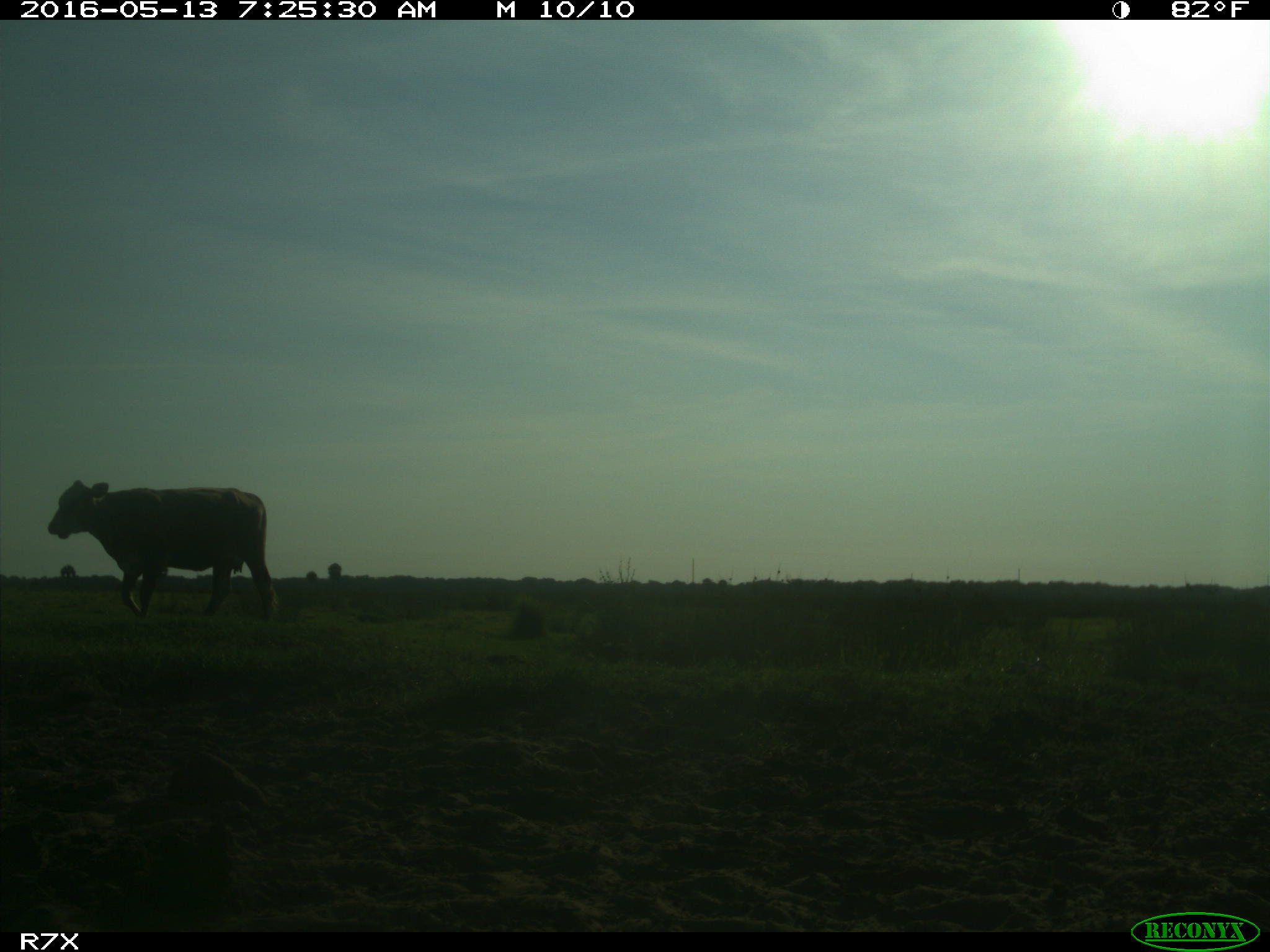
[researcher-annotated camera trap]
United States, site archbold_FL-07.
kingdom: Animalia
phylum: Chordata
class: Mammalia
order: Artiodactyla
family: Bovidae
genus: Bos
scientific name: Bos taurus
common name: domestic cow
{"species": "Bos taurus (domestic cow)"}